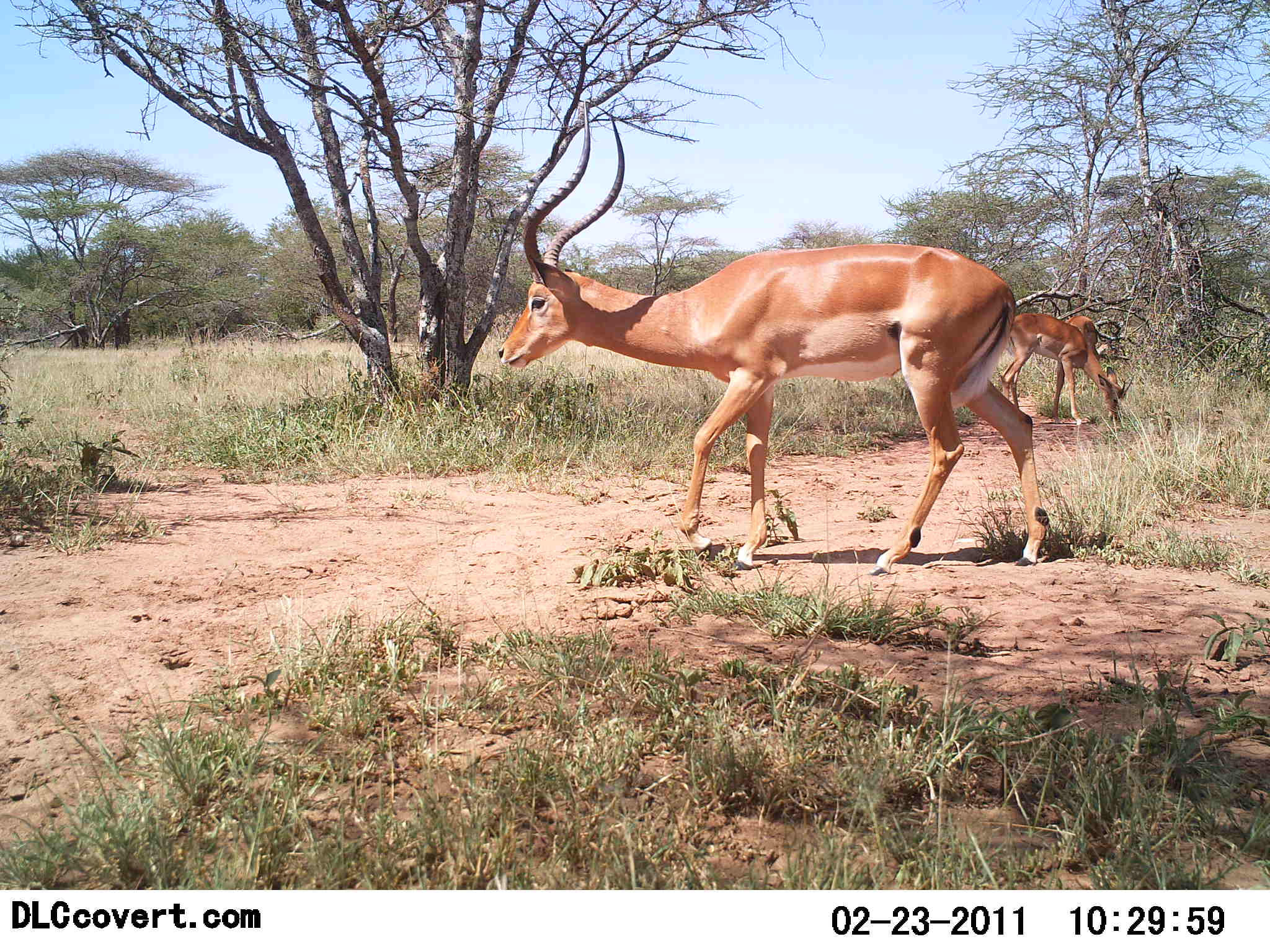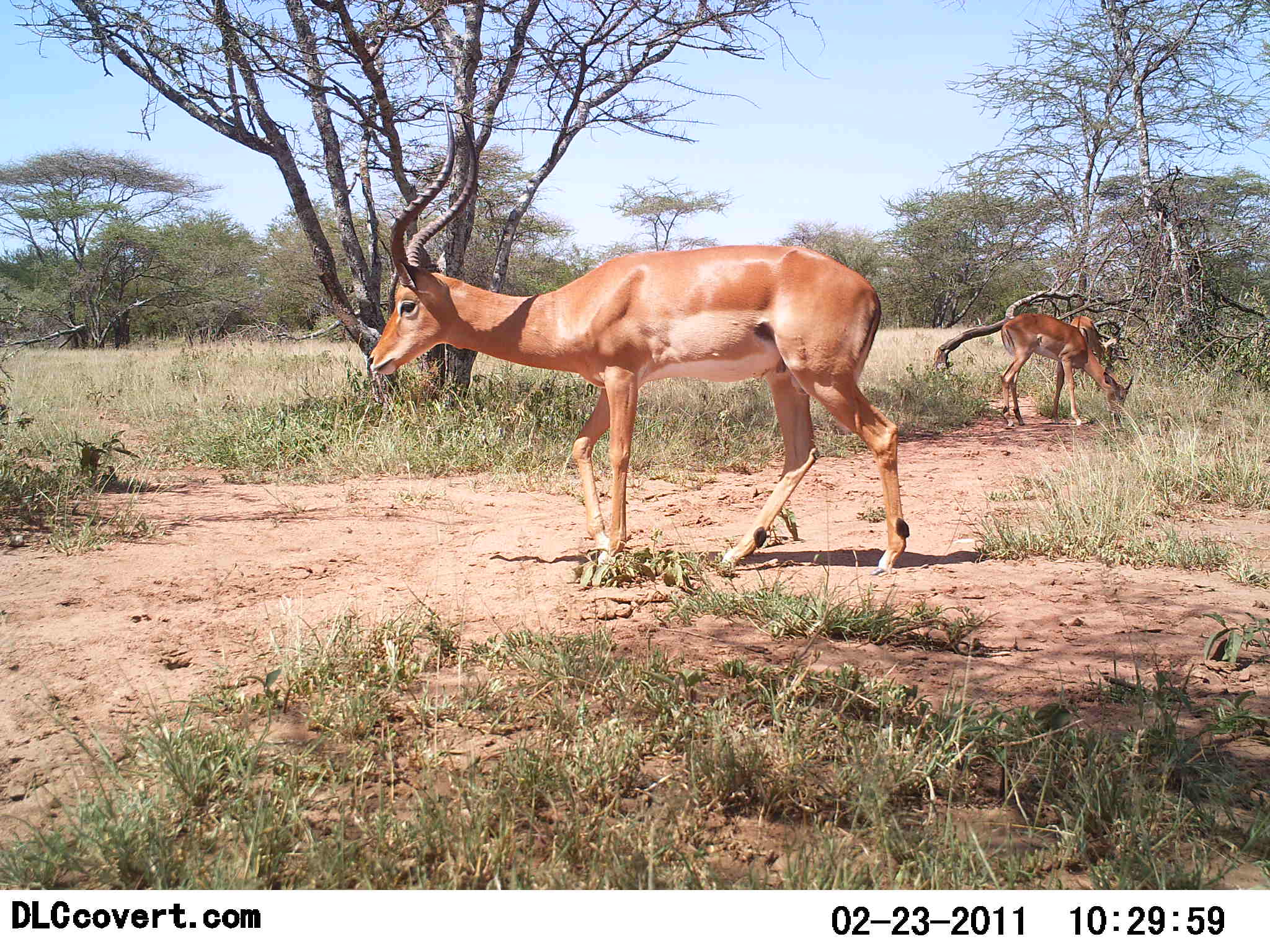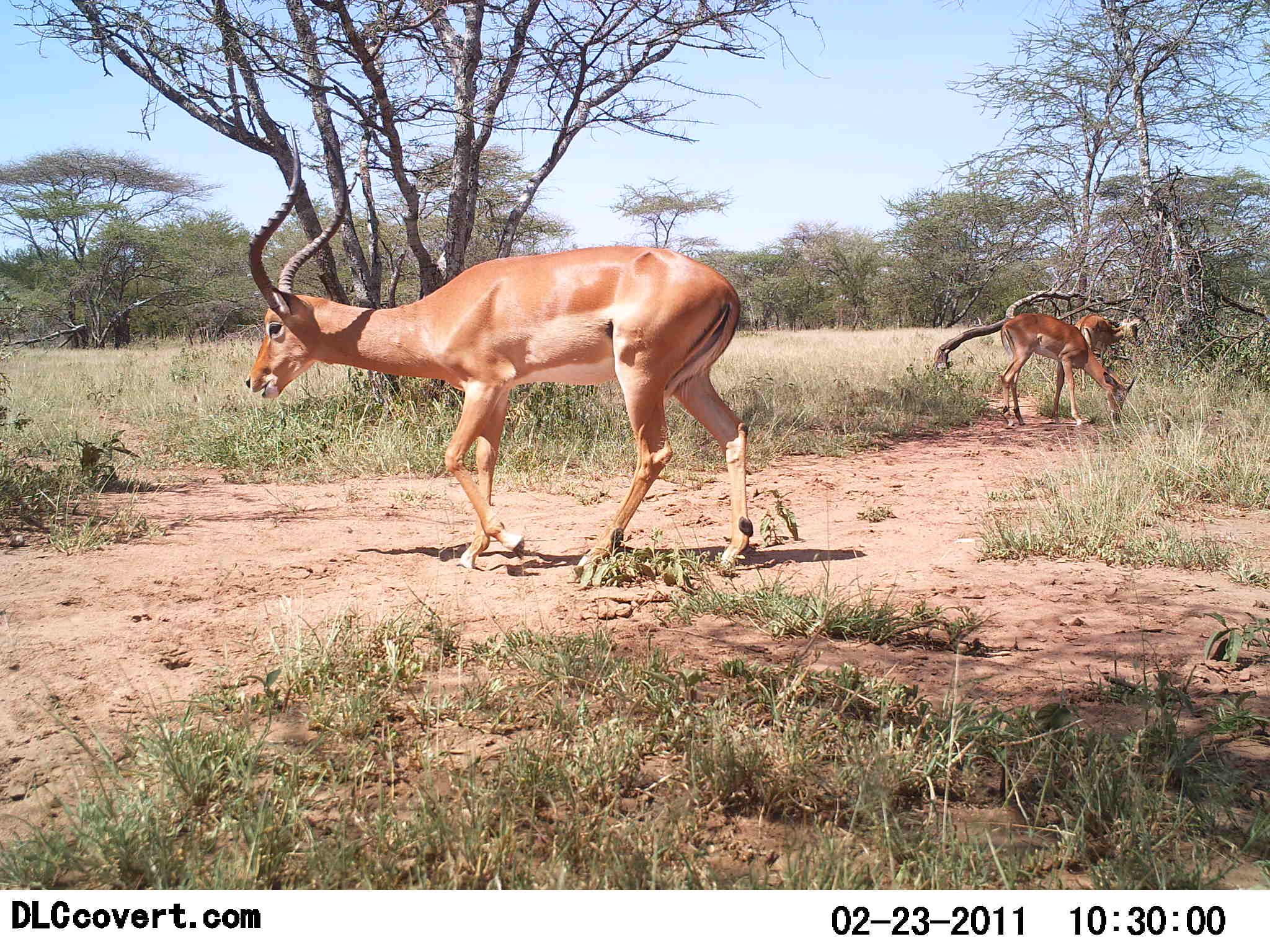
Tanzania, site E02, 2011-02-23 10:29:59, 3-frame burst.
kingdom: Animalia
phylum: Chordata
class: Mammalia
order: Artiodactyla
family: Bovidae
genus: Aepyceros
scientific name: Aepyceros melampus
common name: impala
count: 3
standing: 8%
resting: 0%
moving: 83%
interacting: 0%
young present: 0%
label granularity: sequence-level